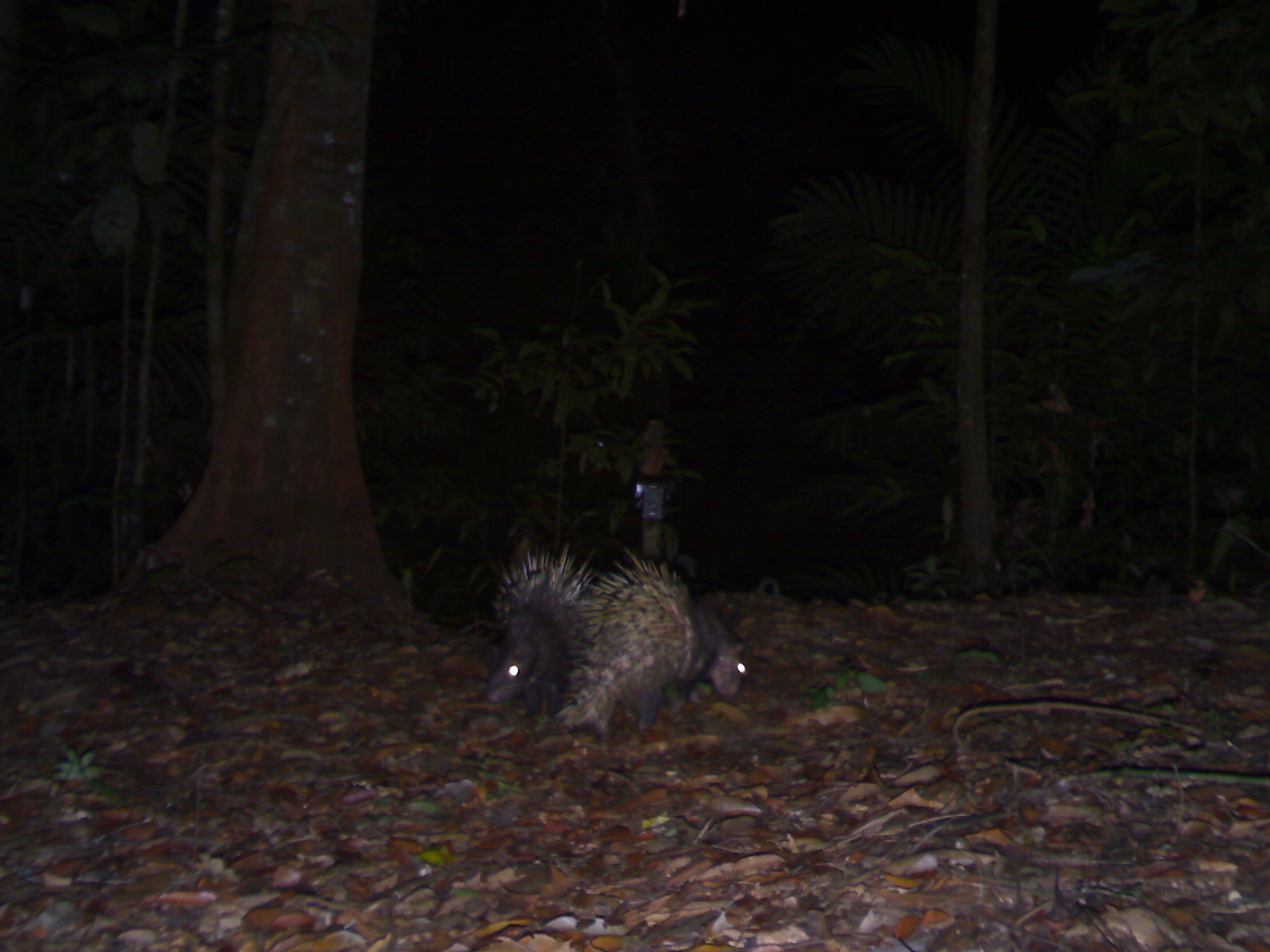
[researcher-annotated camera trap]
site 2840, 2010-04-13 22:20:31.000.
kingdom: Animalia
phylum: Chordata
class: Mammalia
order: Rodentia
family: Hystricidae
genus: Hystrix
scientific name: Hystrix brachyura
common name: east asian porcupine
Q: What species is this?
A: Hystrix brachyura (east asian porcupine).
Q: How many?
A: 2.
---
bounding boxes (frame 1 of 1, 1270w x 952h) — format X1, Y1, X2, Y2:
hystrix brachyura: 549, 543, 751, 748; 479, 542, 596, 721